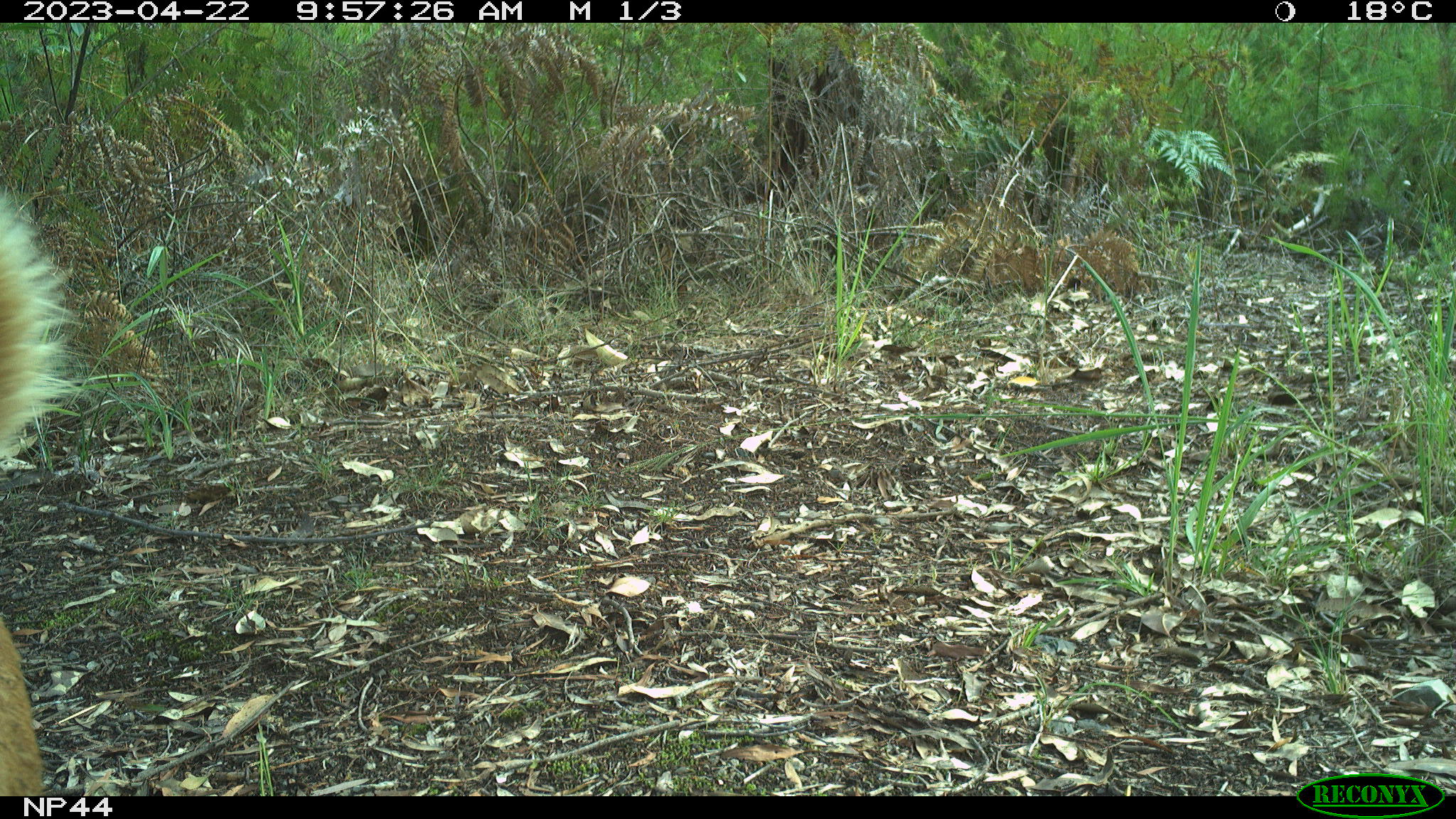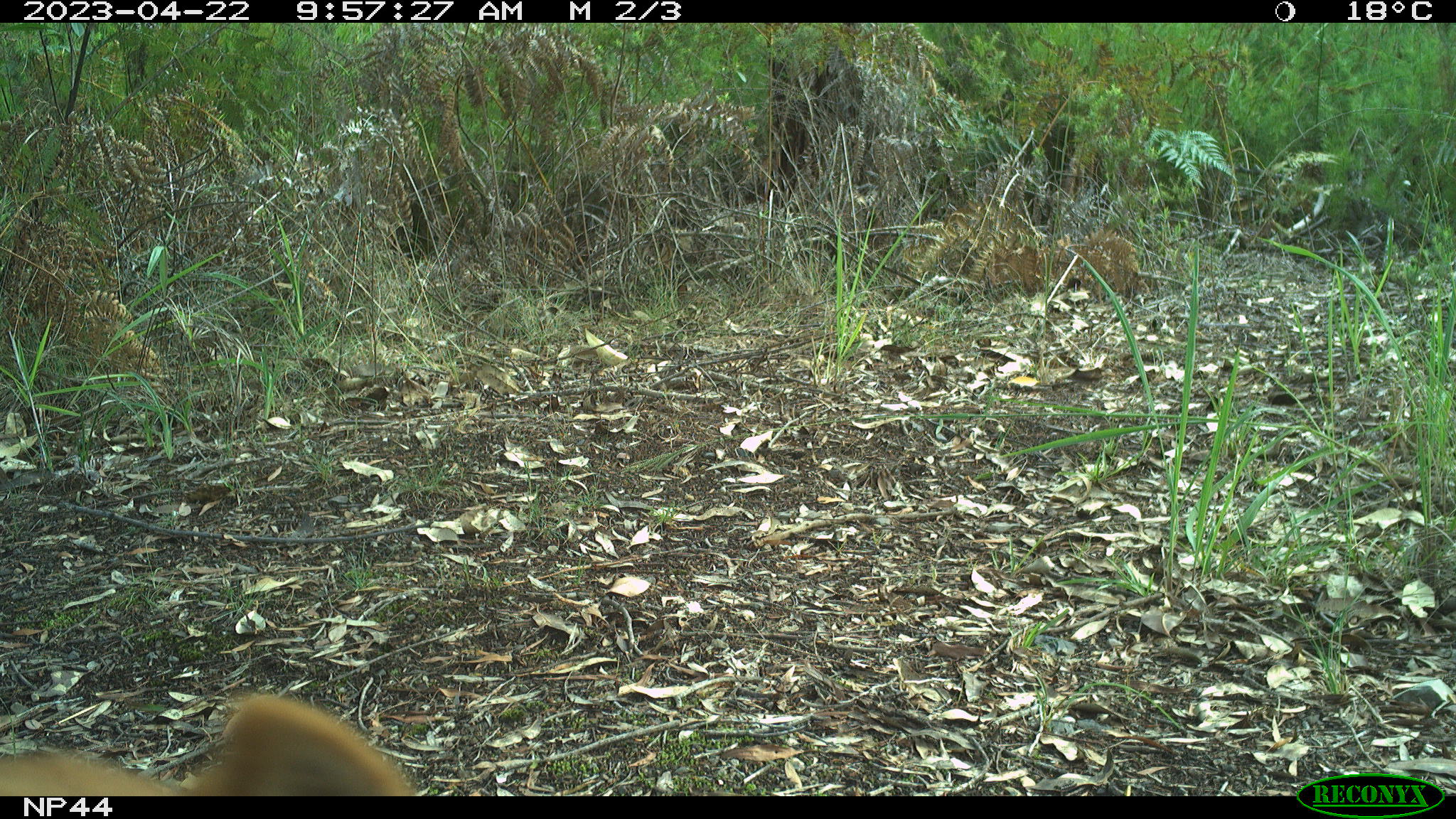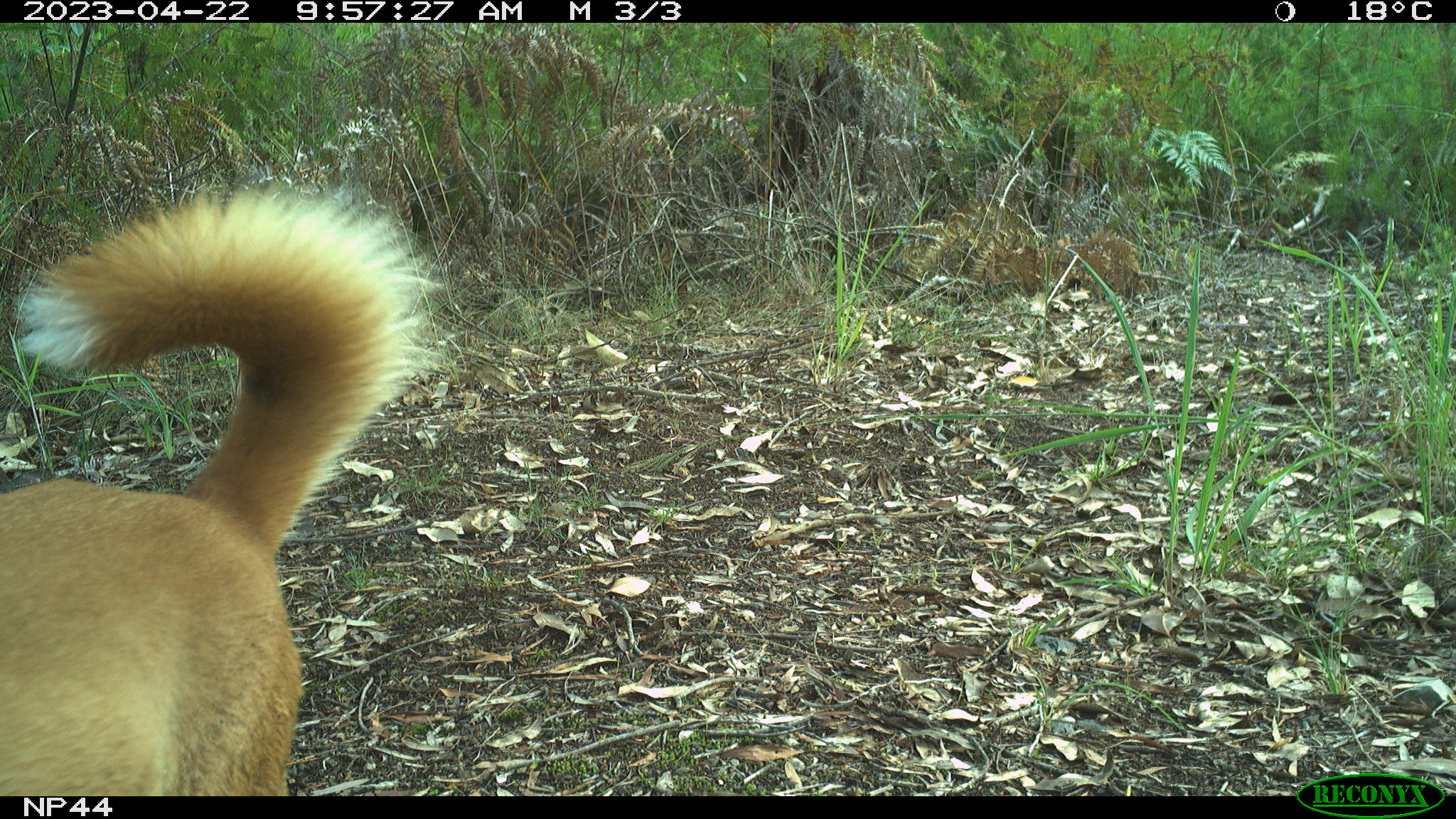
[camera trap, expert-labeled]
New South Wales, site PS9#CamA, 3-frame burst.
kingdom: Animalia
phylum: Chordata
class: Mammalia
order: Carnivora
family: Canidae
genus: Canis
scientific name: Canis familiaris dingo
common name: dingo